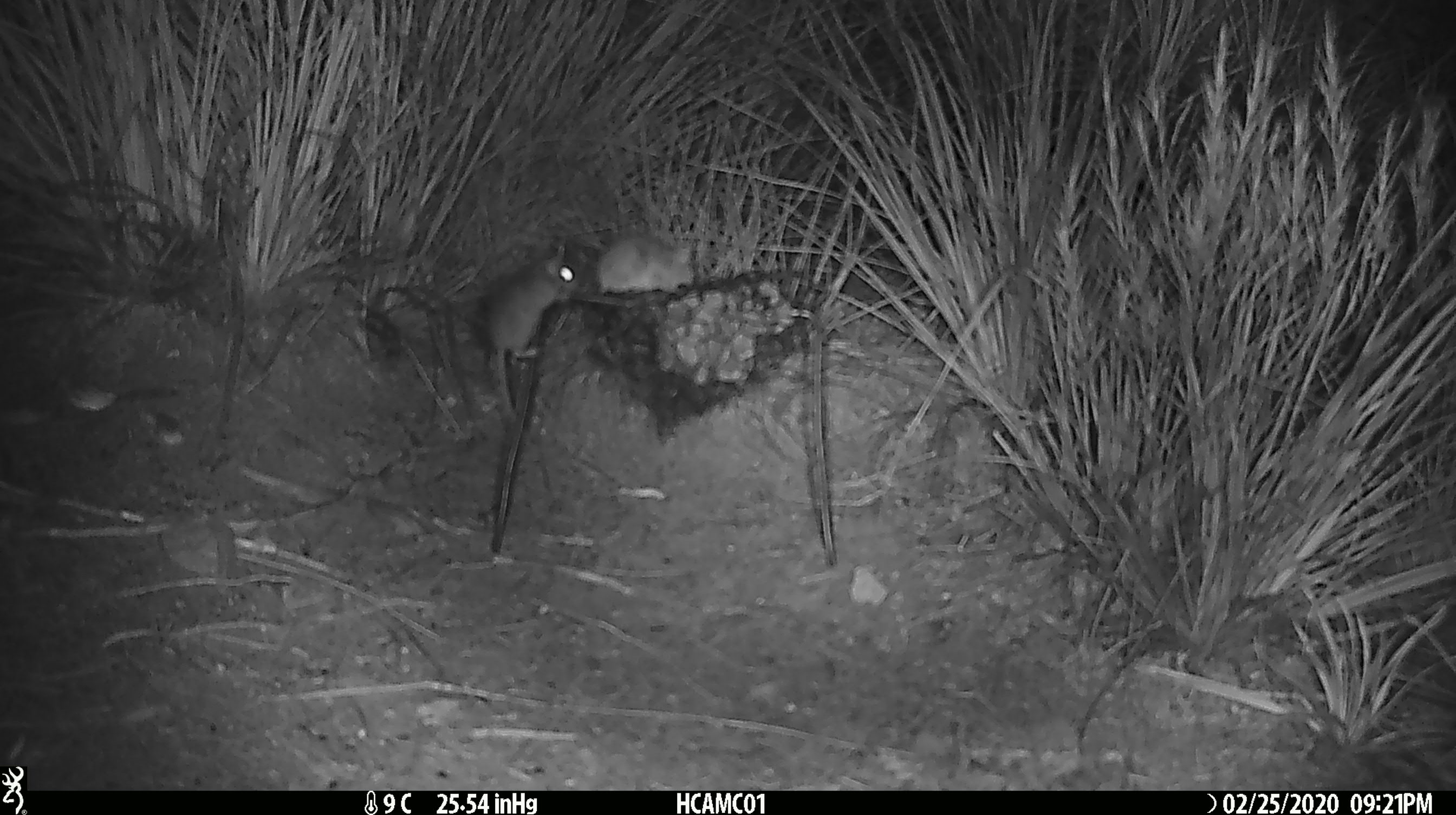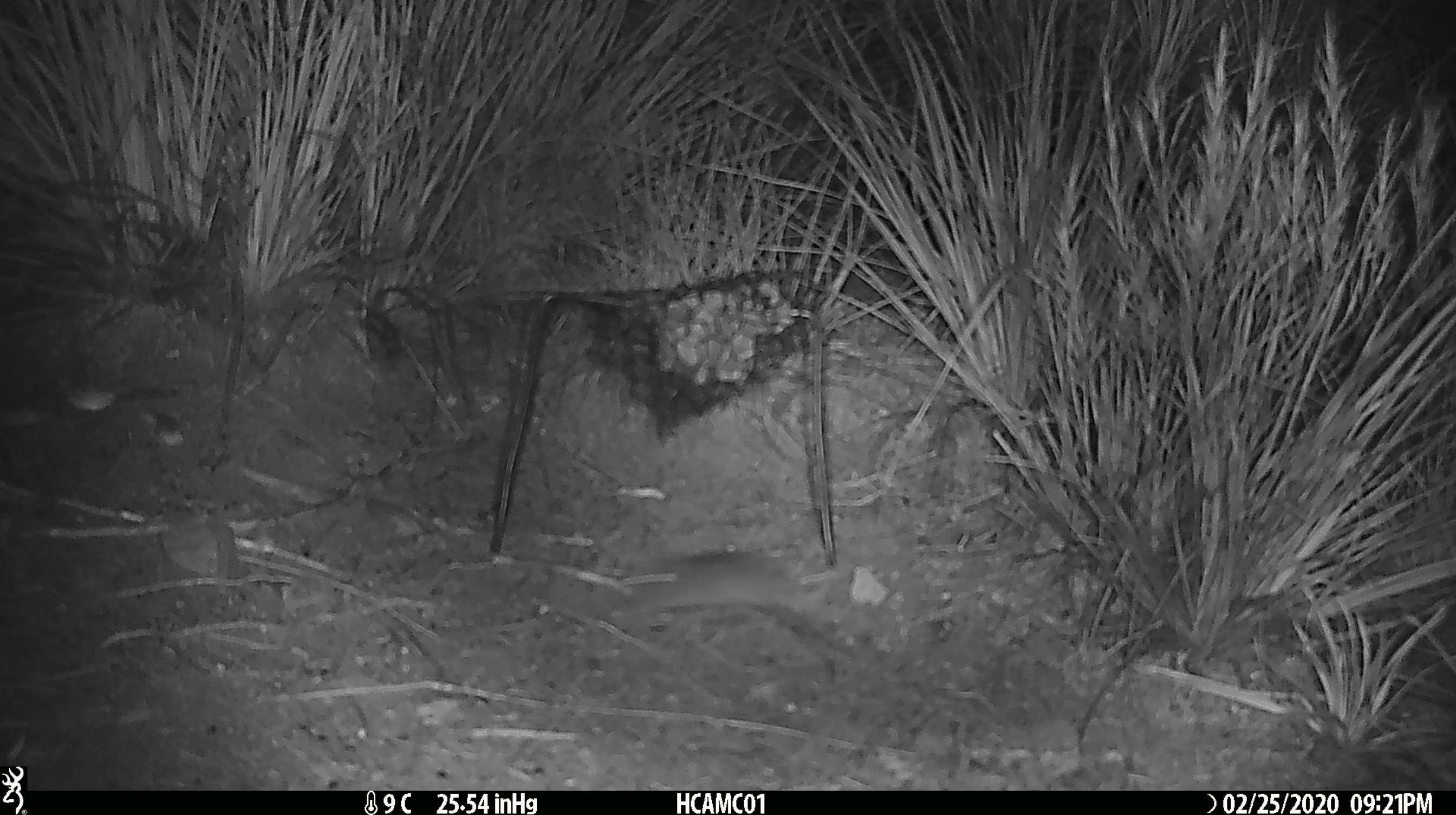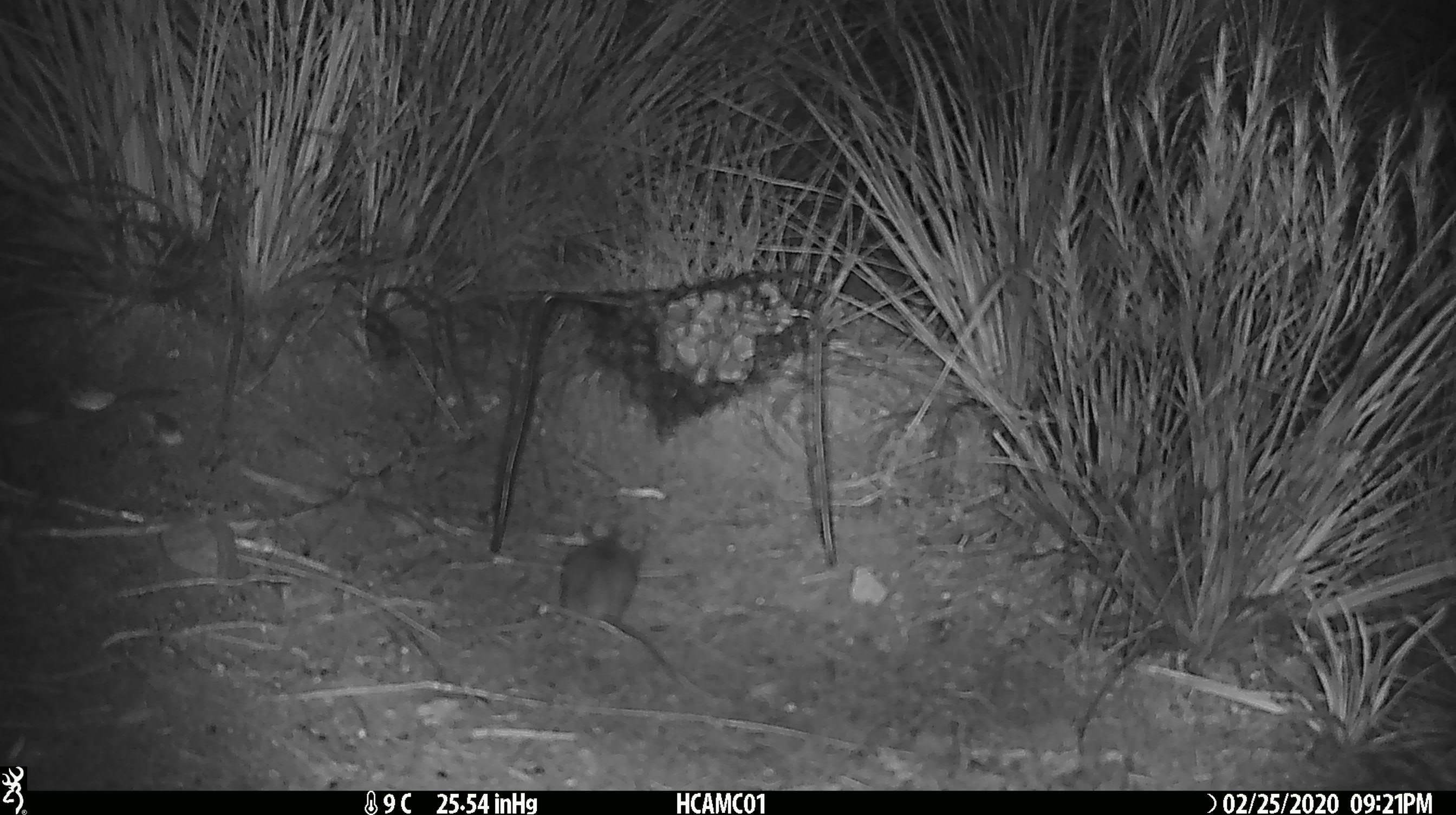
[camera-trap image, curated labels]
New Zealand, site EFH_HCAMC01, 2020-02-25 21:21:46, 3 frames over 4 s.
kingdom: Animalia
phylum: Chordata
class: Mammalia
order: Rodentia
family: Muridae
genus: Mus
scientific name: Mus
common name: mouse